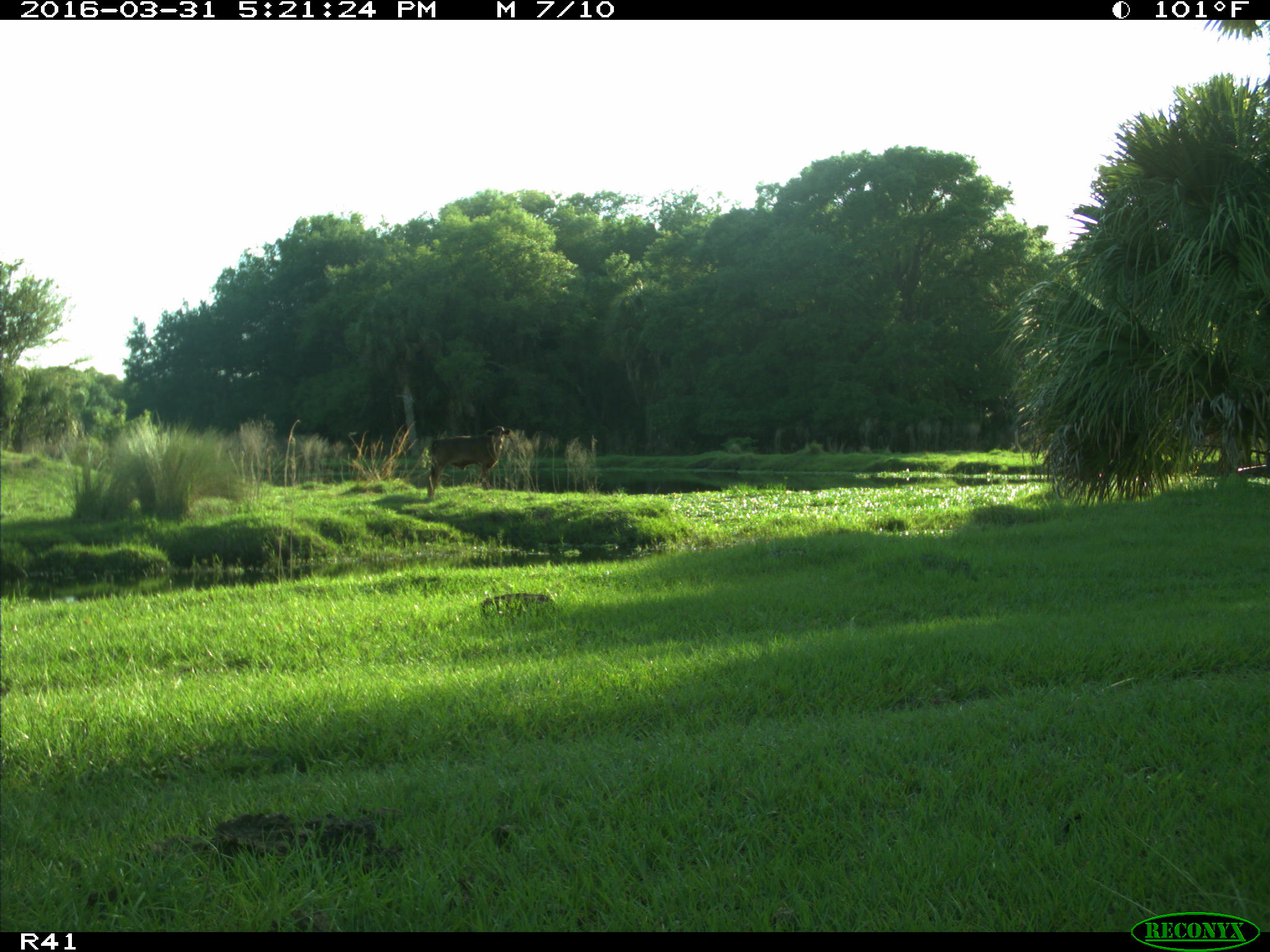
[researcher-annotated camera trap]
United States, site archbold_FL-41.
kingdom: Animalia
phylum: Chordata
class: Mammalia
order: Artiodactyla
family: Bovidae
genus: Bos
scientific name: Bos taurus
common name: domestic cow